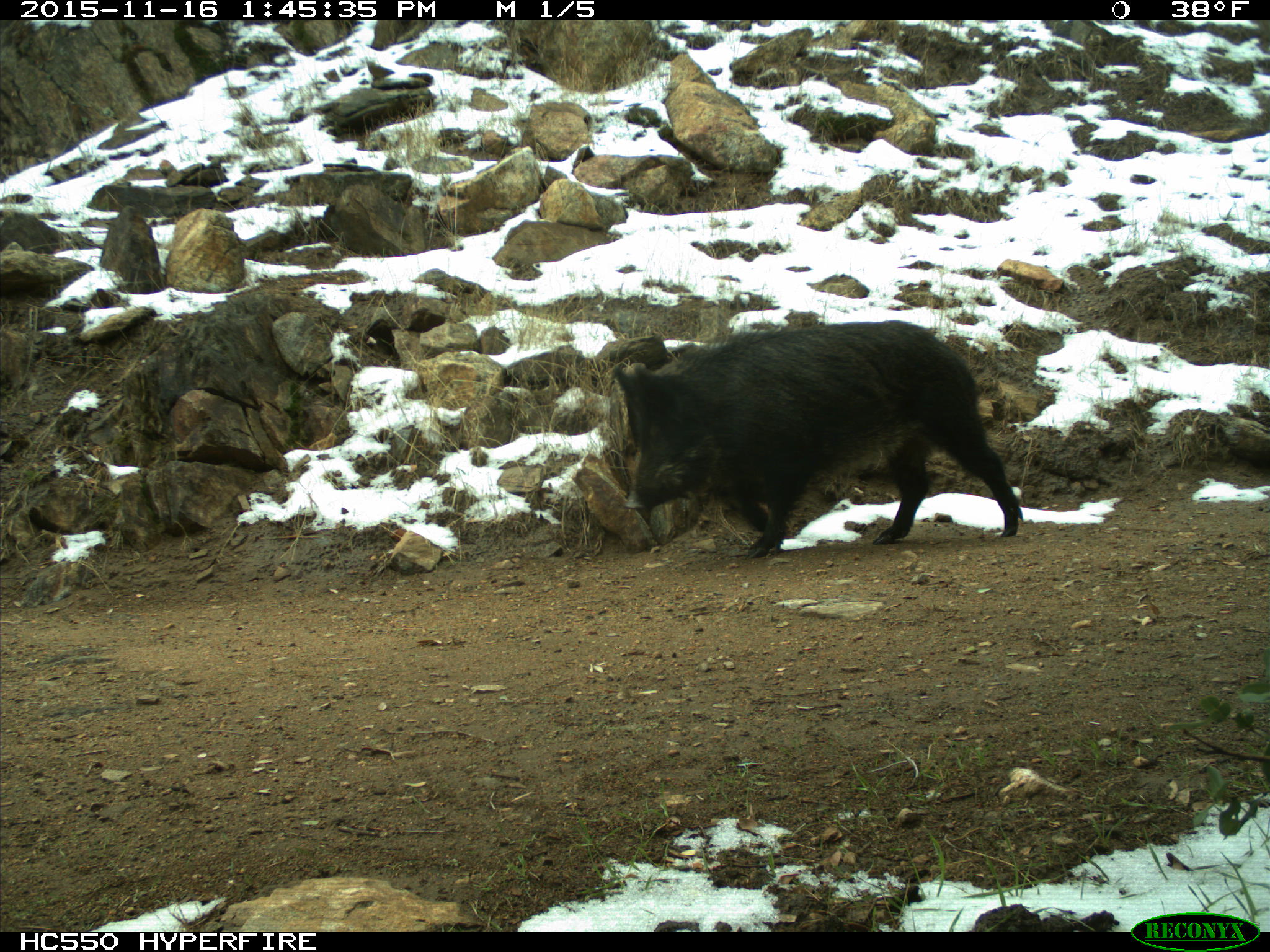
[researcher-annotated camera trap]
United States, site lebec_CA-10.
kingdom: Animalia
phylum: Chordata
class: Mammalia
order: Artiodactyla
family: Suidae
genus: Sus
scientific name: Sus scrofa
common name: wild boar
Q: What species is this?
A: Sus scrofa (wild boar).